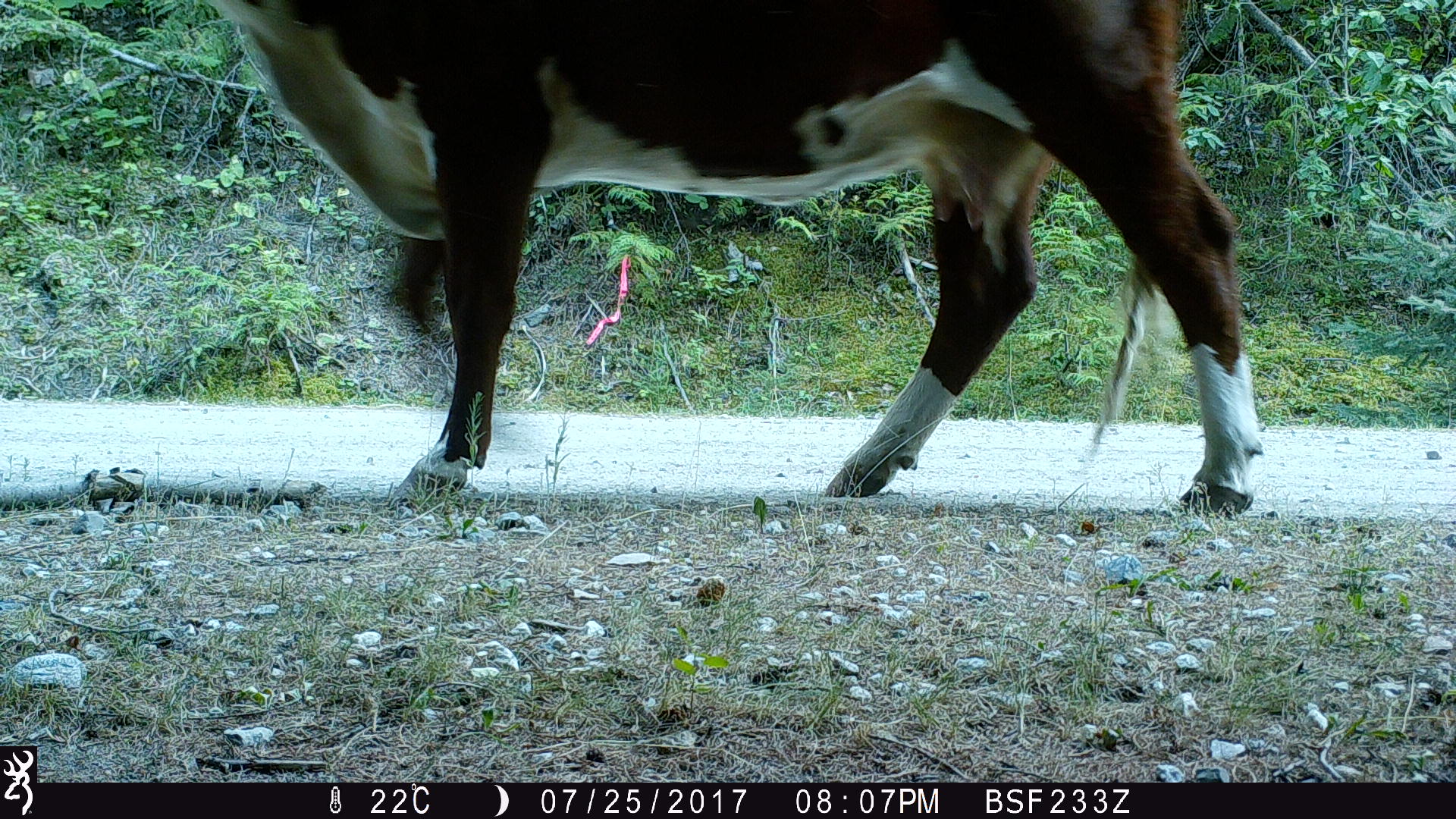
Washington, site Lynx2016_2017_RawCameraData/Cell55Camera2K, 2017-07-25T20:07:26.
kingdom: Animalia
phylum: Chordata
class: Mammalia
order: Artiodactyla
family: Bovidae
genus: Bos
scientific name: Bos taurus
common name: domestic cattle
Domestic cattle (Bos taurus). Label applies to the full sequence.